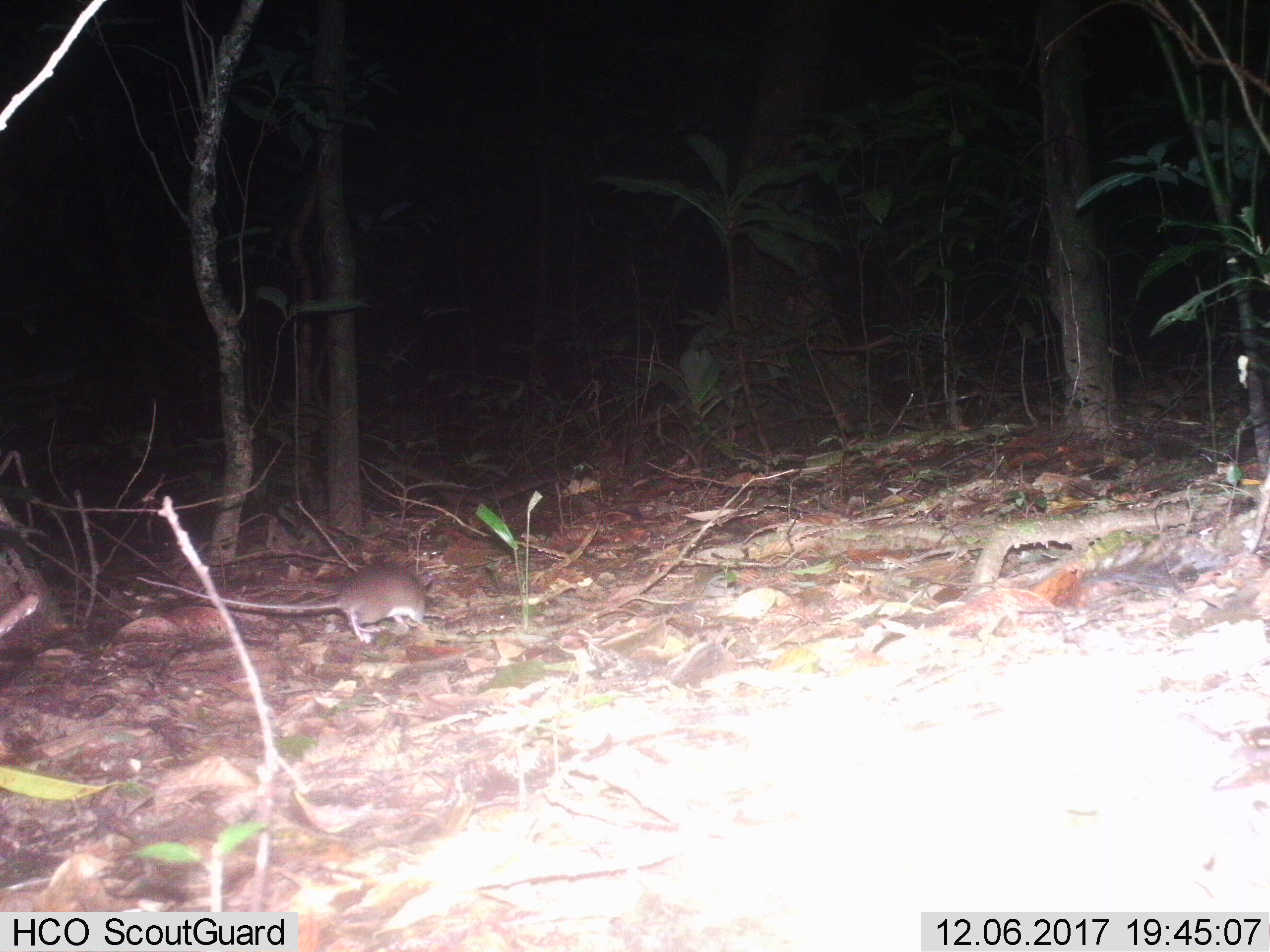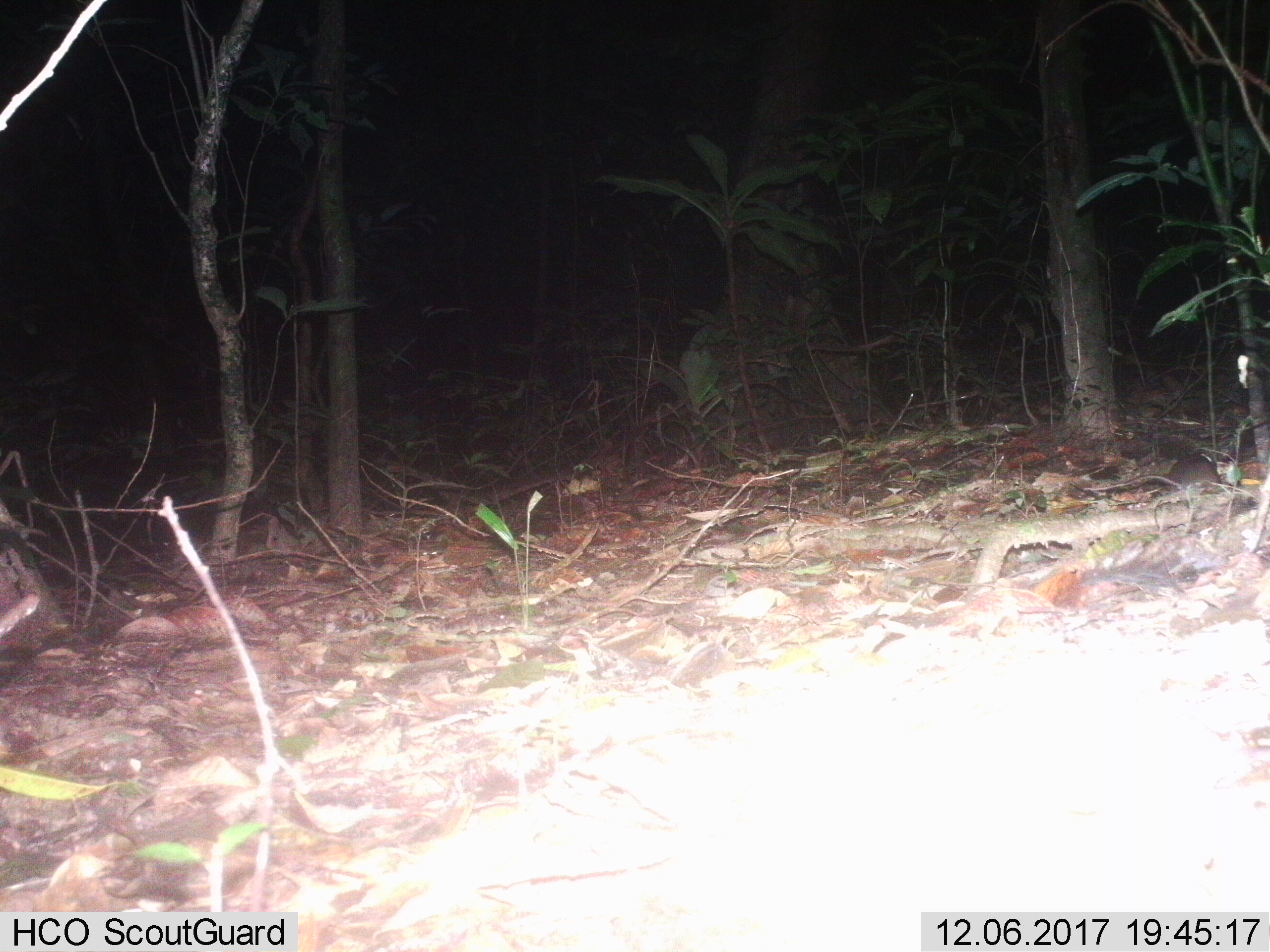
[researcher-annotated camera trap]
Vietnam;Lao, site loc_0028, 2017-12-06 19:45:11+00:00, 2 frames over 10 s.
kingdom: Animalia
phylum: Chordata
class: Mammalia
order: Rodentia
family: Muridae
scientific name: Muridae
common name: old-world mice and rats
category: unidentified murid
Unidentified murid (old-world mice and rats) (Muridae). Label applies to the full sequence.